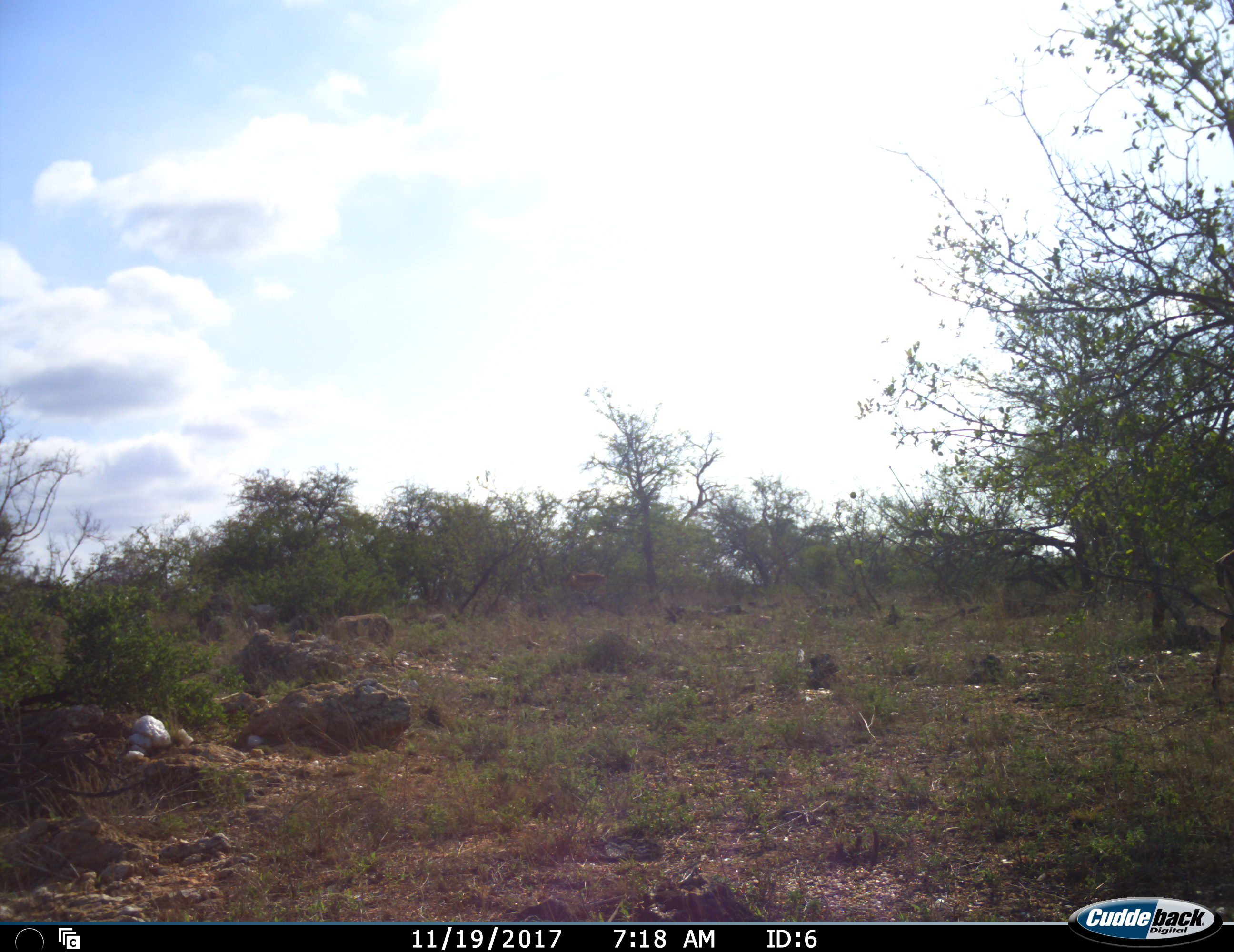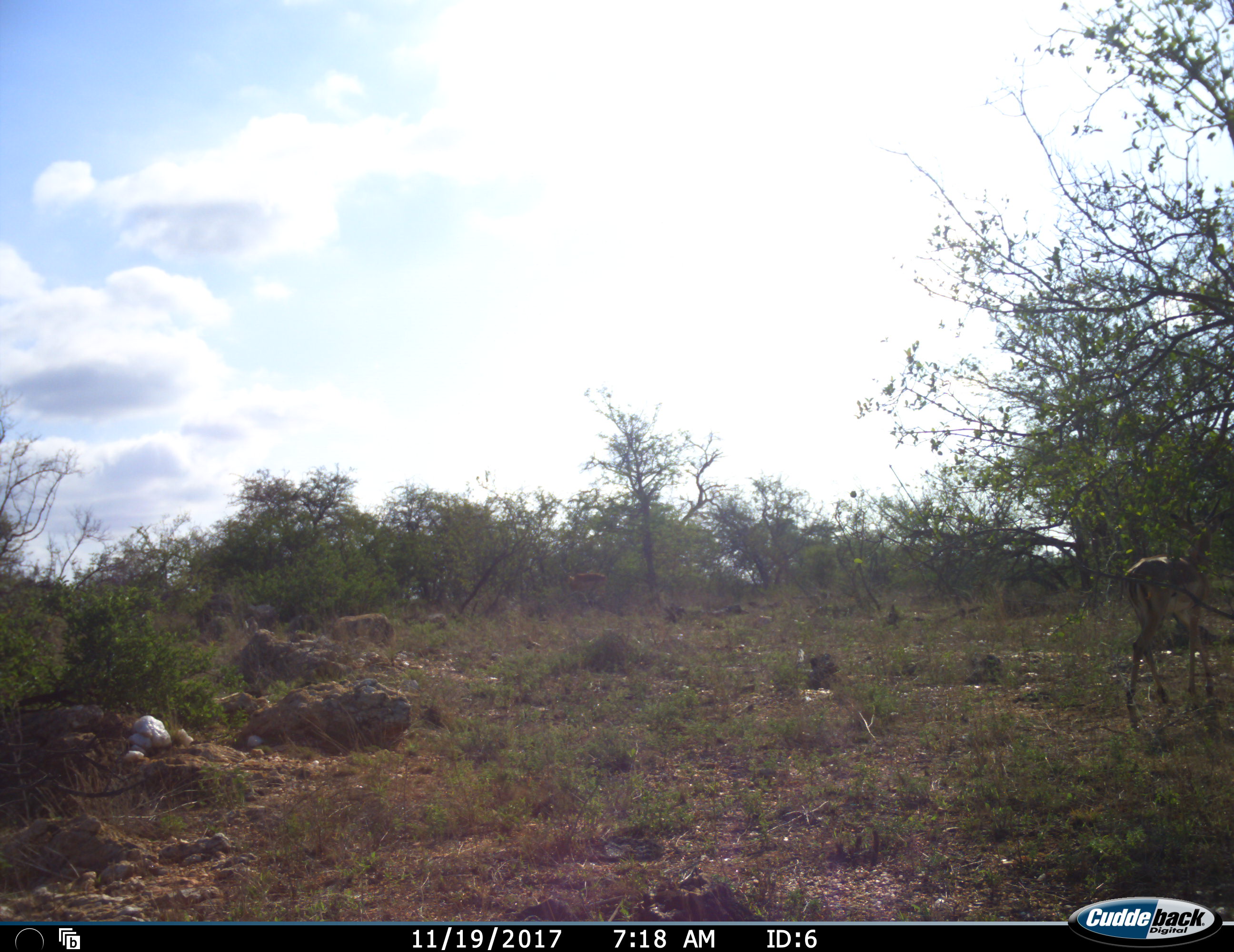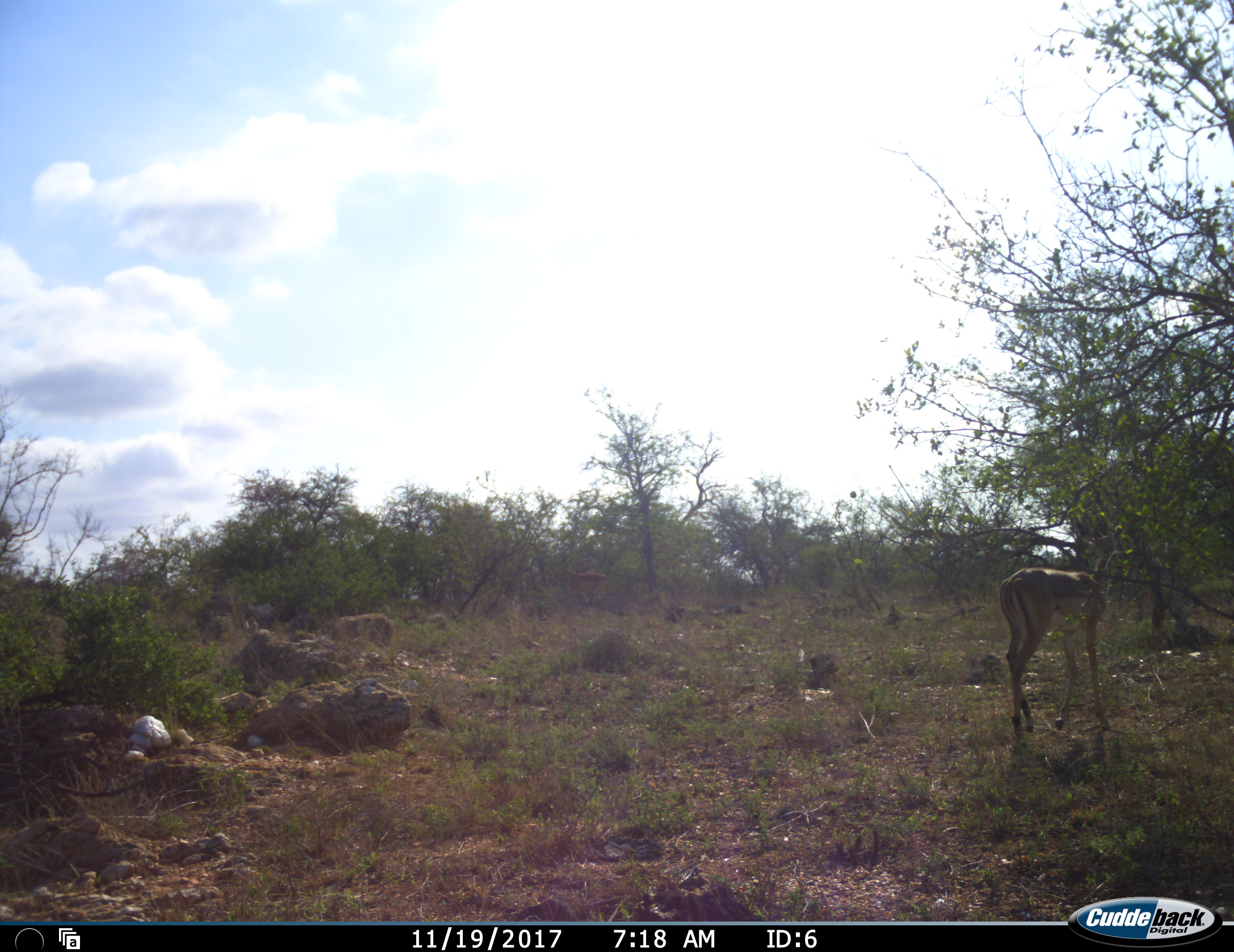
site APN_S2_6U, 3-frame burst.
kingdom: Animalia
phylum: Chordata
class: Mammalia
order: Artiodactyla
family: Bovidae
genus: Aepyceros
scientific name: Aepyceros melampus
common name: impala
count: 1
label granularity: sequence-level